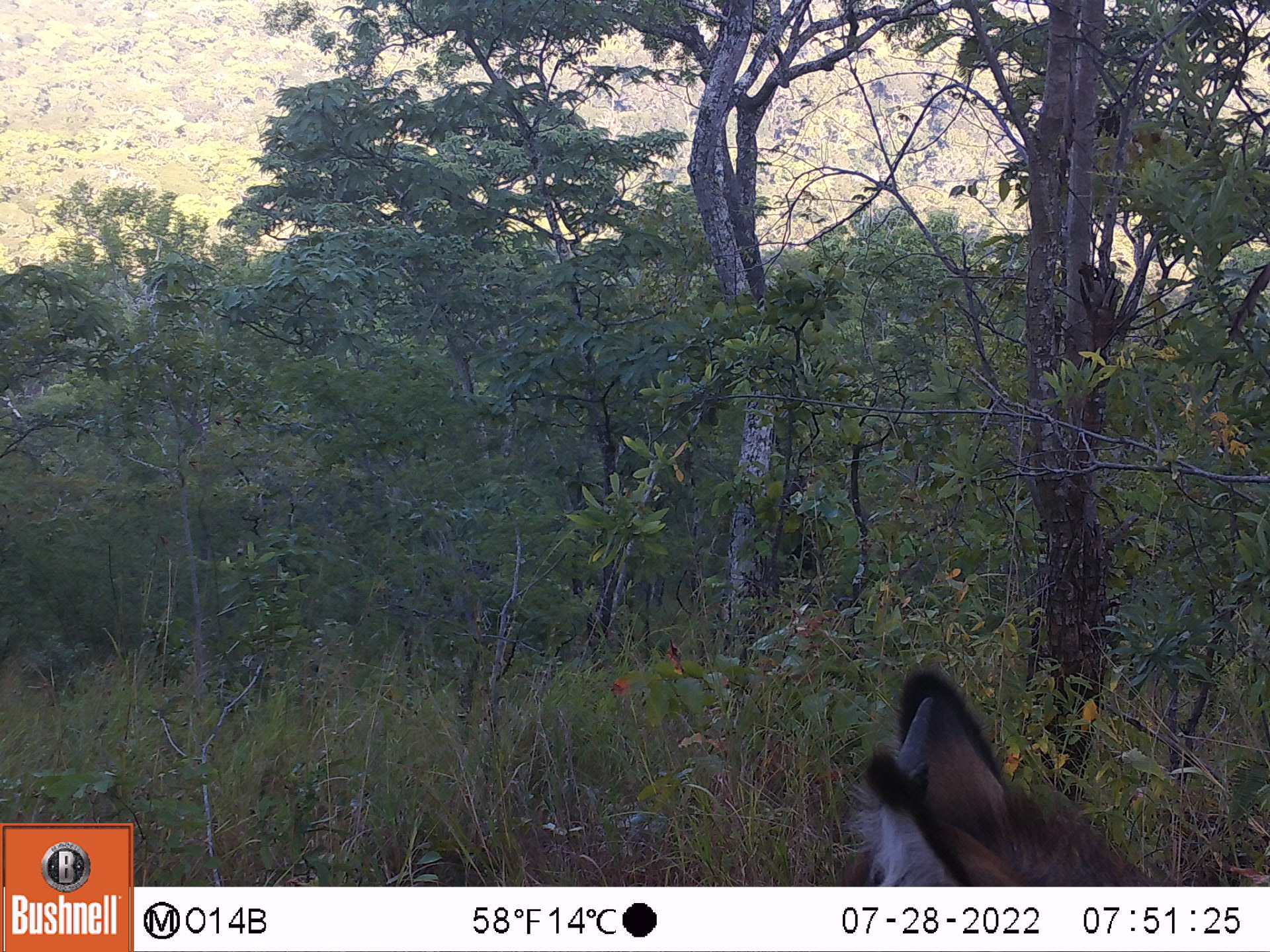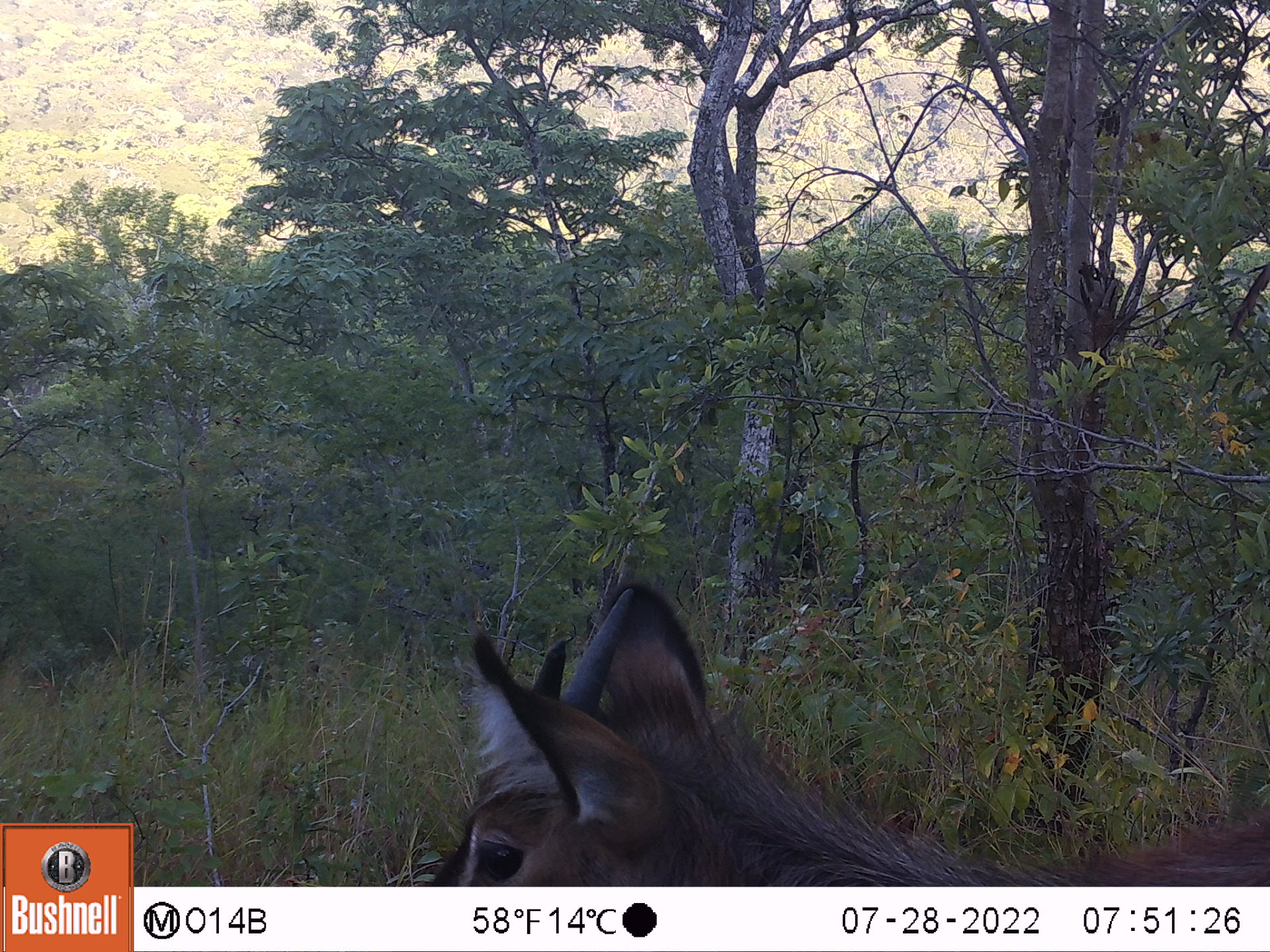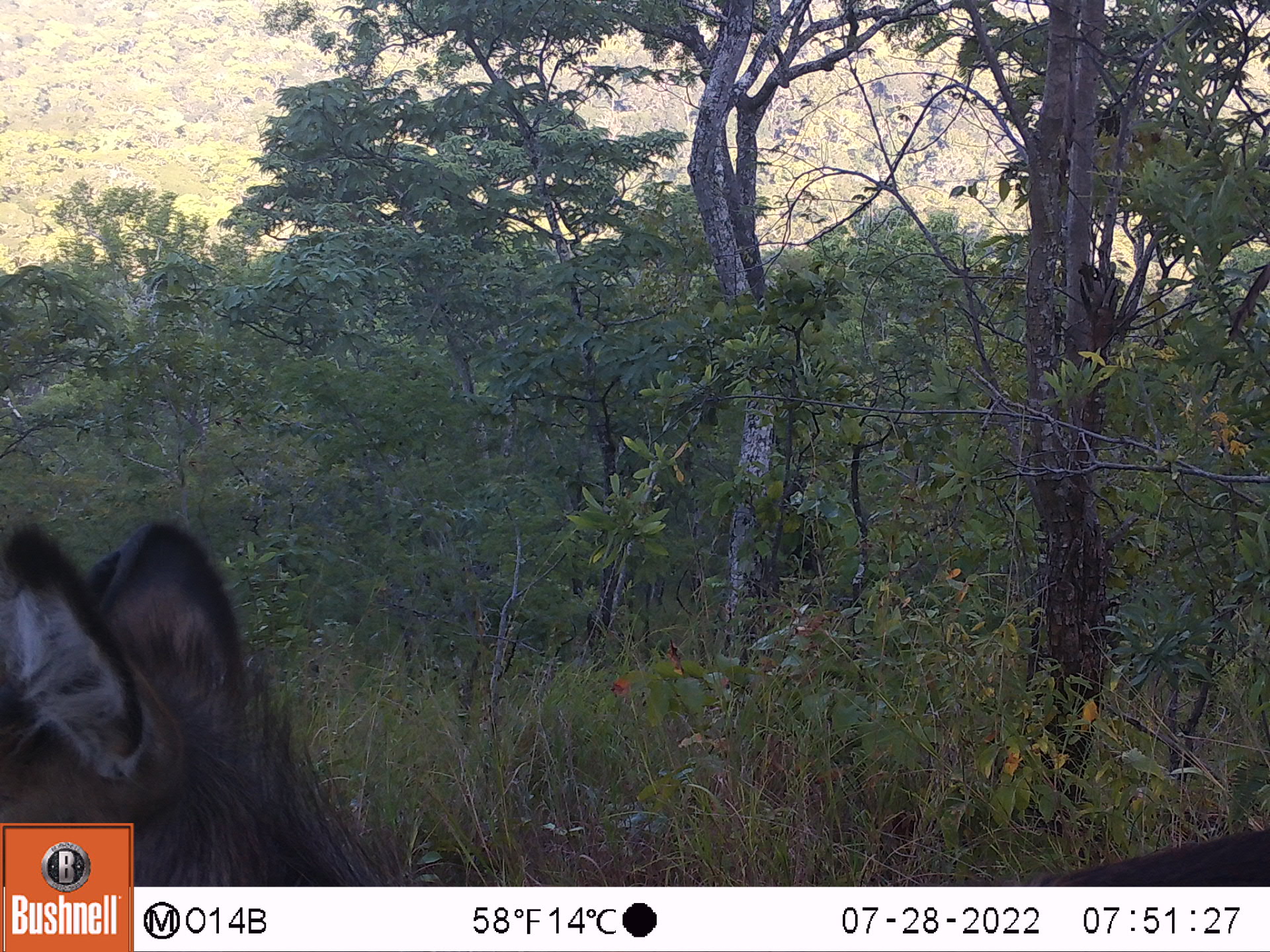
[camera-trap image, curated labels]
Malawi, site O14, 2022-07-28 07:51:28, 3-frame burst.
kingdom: Animalia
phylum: Chordata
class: Mammalia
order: Artiodactyla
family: Bovidae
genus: Kobus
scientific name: Kobus ellipsiprymnus ellipsiprymnus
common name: common waterbuck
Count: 1.